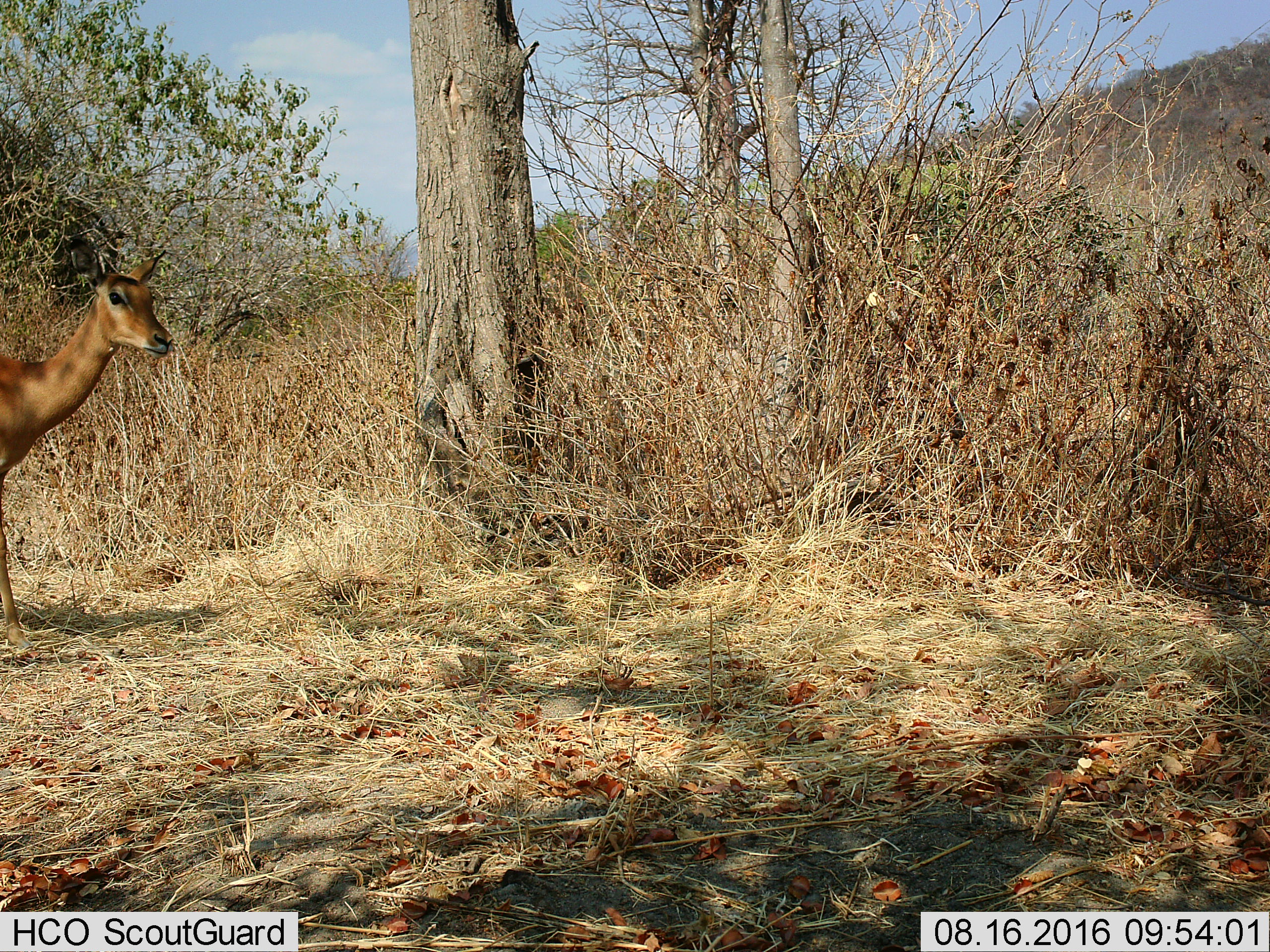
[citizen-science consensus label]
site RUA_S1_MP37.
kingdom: Animalia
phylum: Chordata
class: Mammalia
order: Artiodactyla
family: Bovidae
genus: Aepyceros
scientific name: Aepyceros melampus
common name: impala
Impala (Aepyceros melampus), count 1. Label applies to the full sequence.